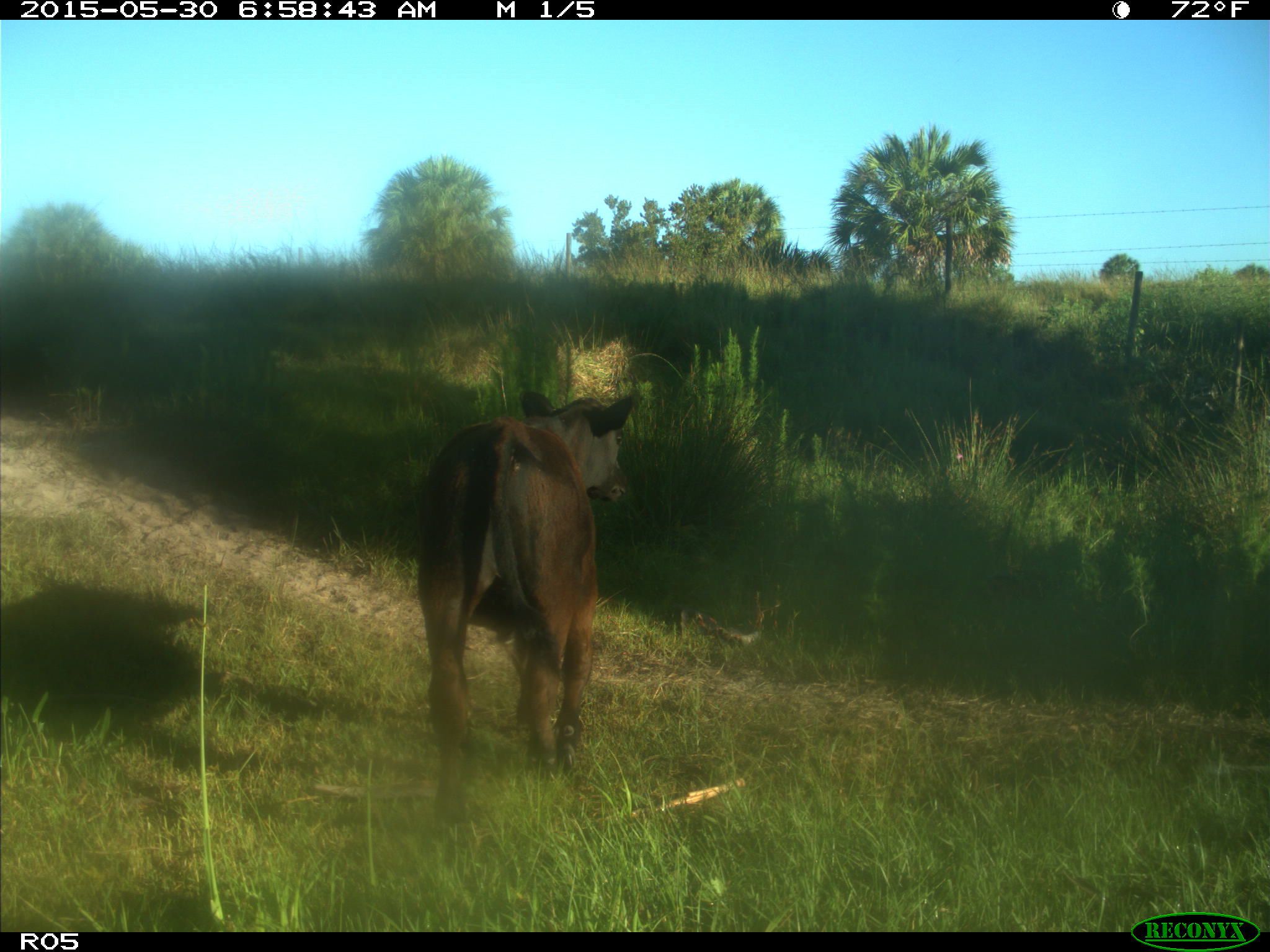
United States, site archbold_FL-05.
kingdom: Animalia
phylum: Chordata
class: Mammalia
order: Artiodactyla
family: Bovidae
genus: Bos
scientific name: Bos taurus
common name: domestic cow